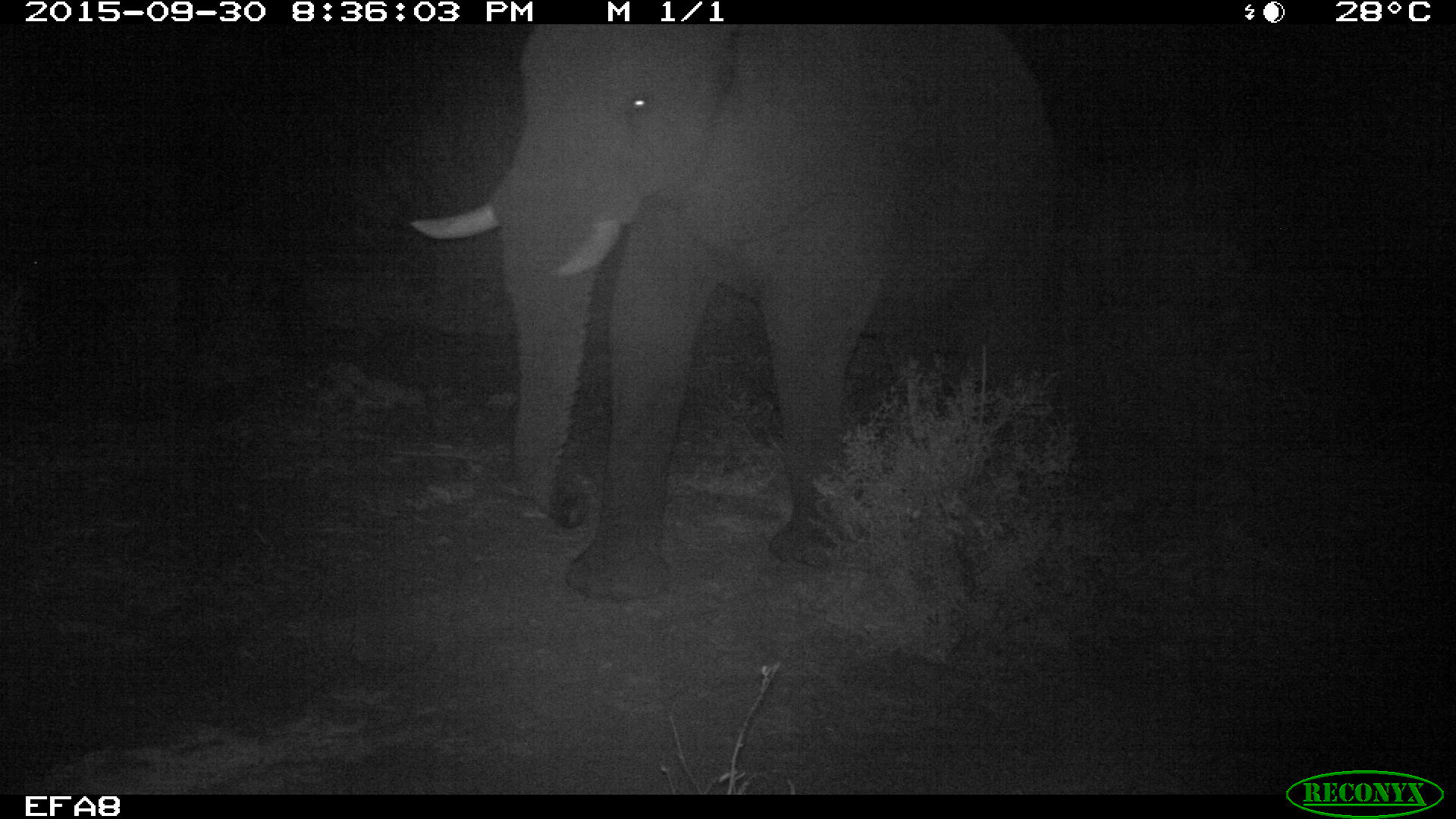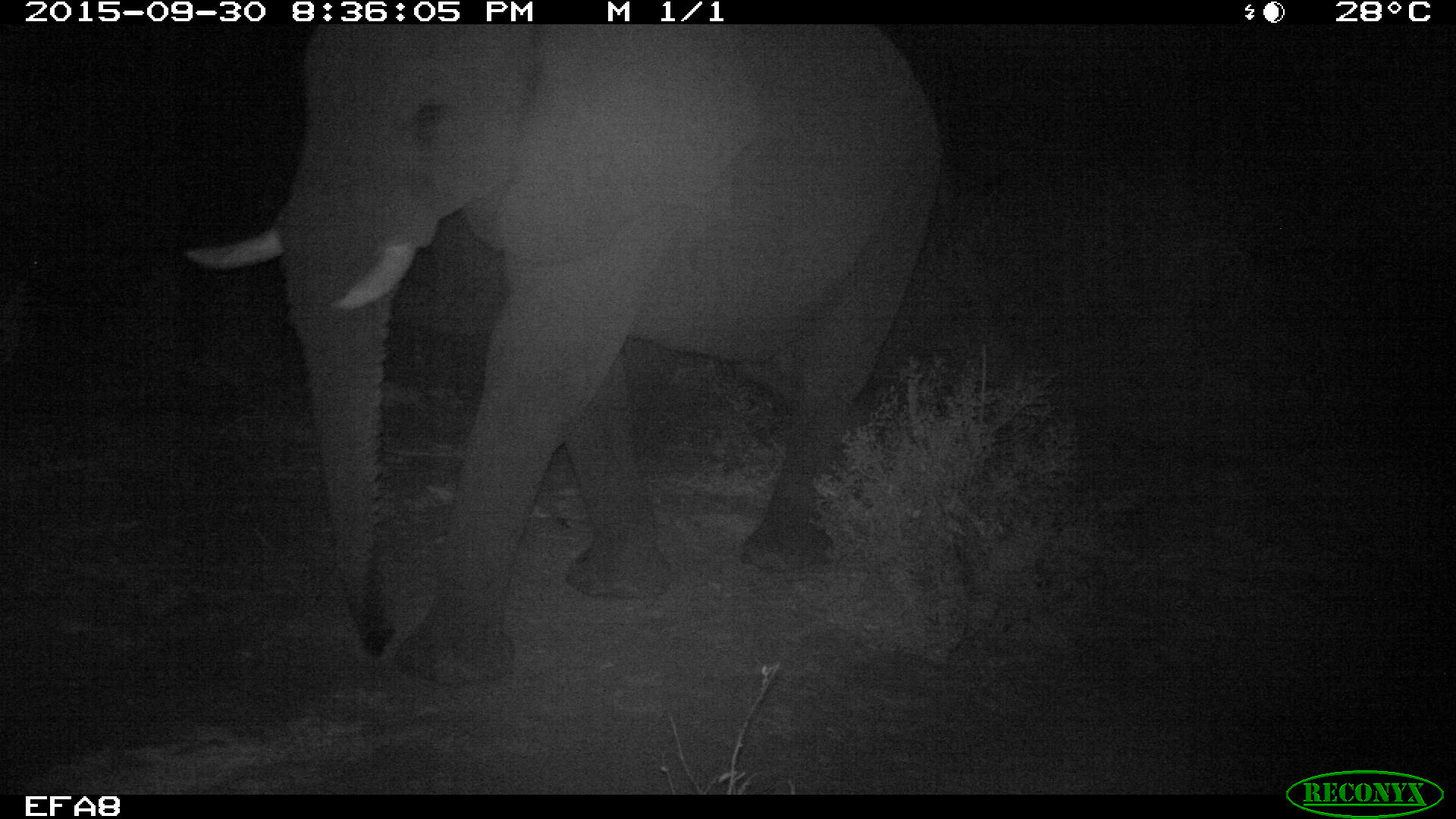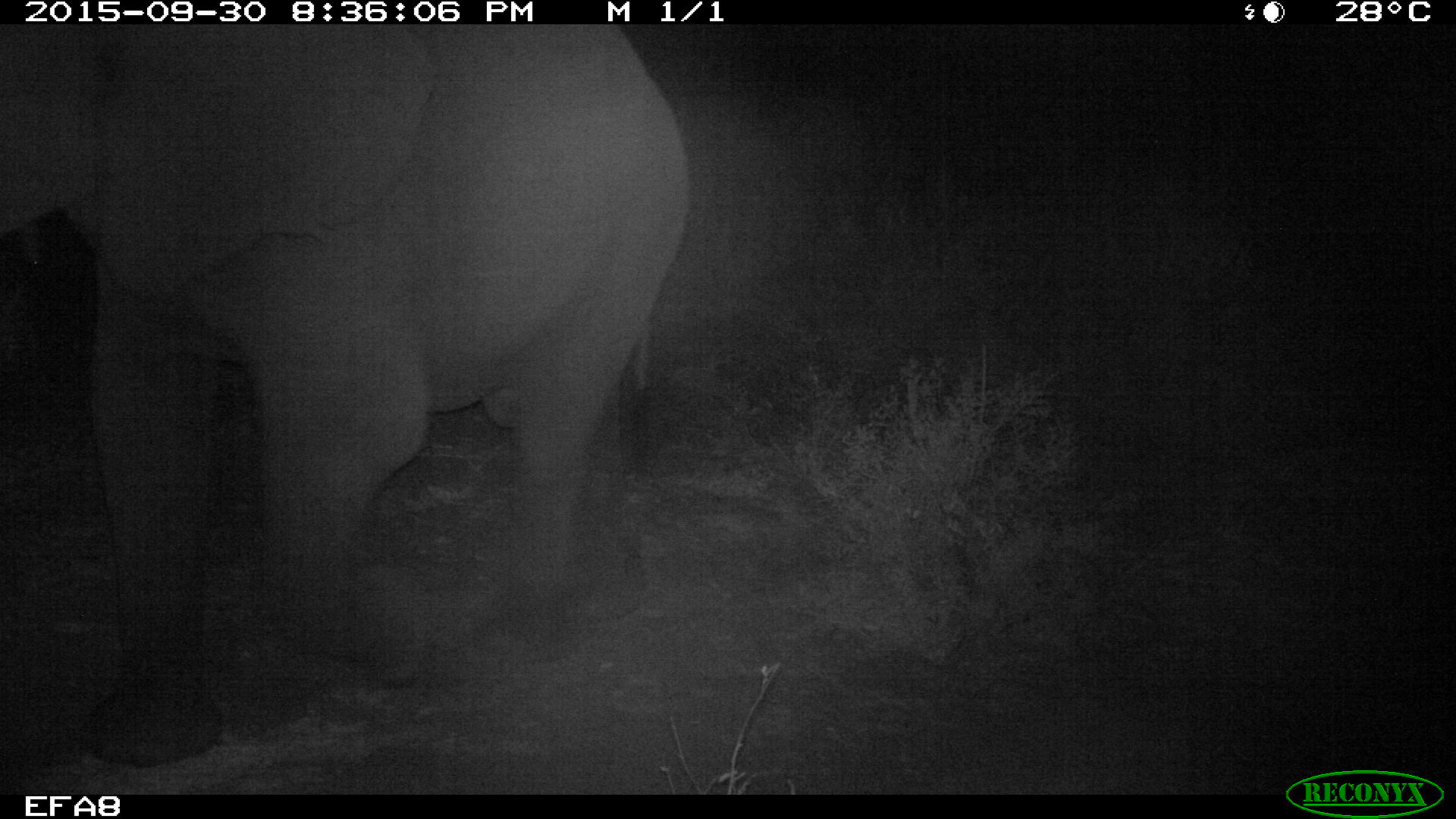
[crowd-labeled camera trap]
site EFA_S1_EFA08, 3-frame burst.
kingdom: Animalia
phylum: Chordata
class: Mammalia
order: Proboscidea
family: Elephantidae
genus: Loxodonta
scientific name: Loxodonta africana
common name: african bush elephant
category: elephant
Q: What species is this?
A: Elephant (african bush elephant) (Loxodonta africana).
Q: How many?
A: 1.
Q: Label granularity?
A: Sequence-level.